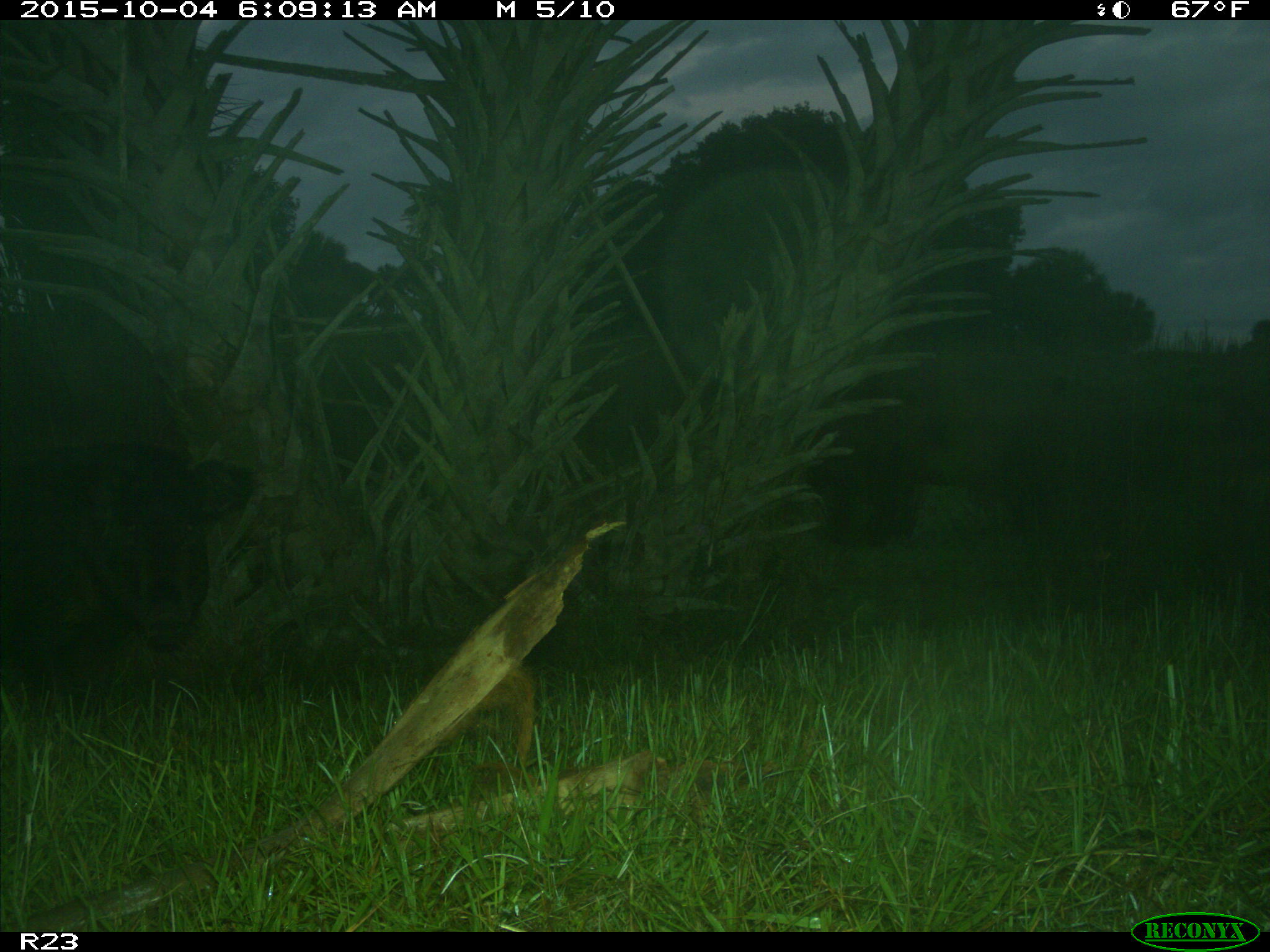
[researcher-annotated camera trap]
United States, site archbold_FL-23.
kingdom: Animalia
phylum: Chordata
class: Mammalia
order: Artiodactyla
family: Suidae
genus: Sus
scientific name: Sus scrofa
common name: wild boar